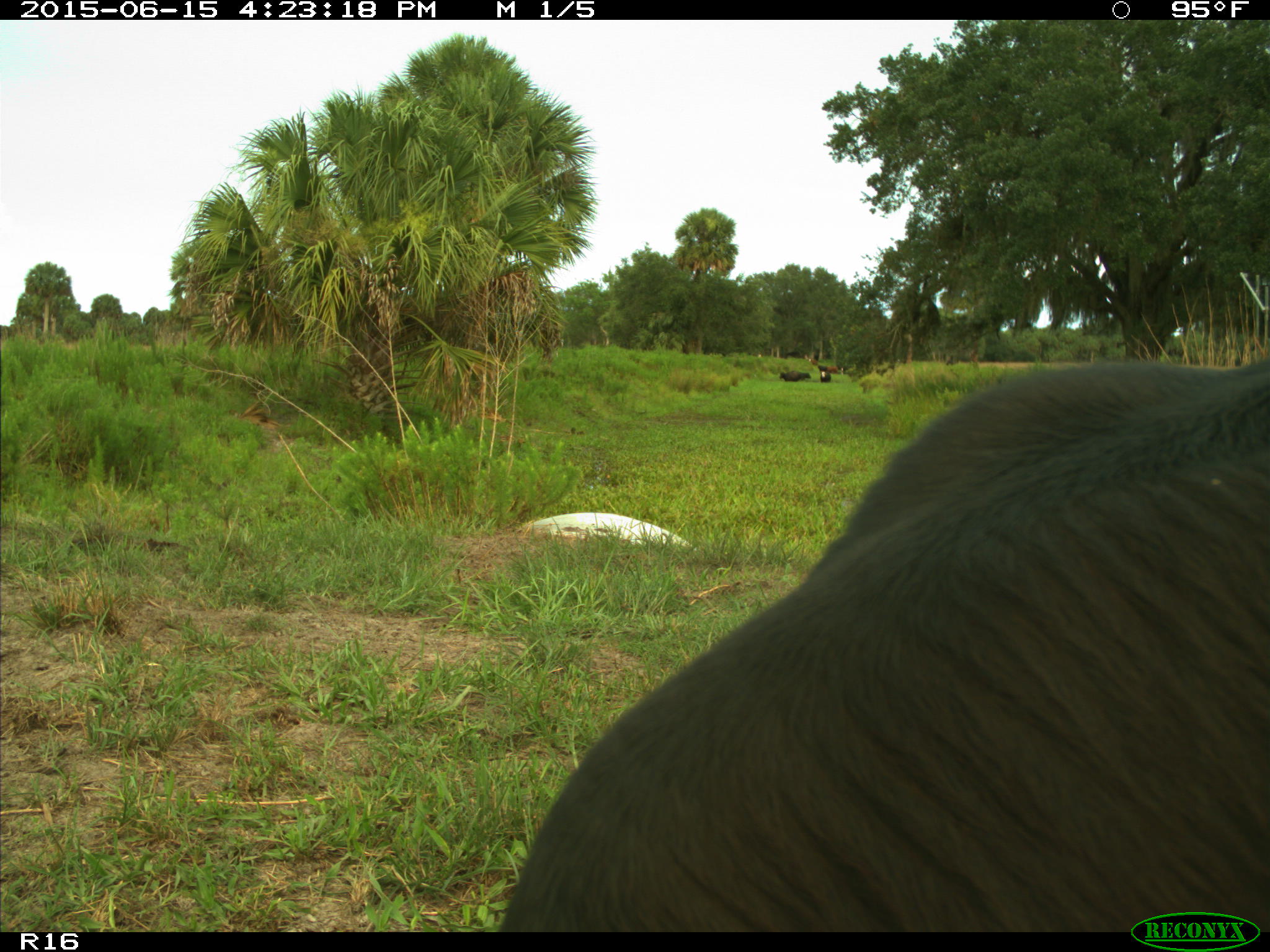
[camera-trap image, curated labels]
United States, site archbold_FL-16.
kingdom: Animalia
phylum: Chordata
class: Mammalia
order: Artiodactyla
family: Bovidae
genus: Bos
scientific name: Bos taurus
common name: domestic cow